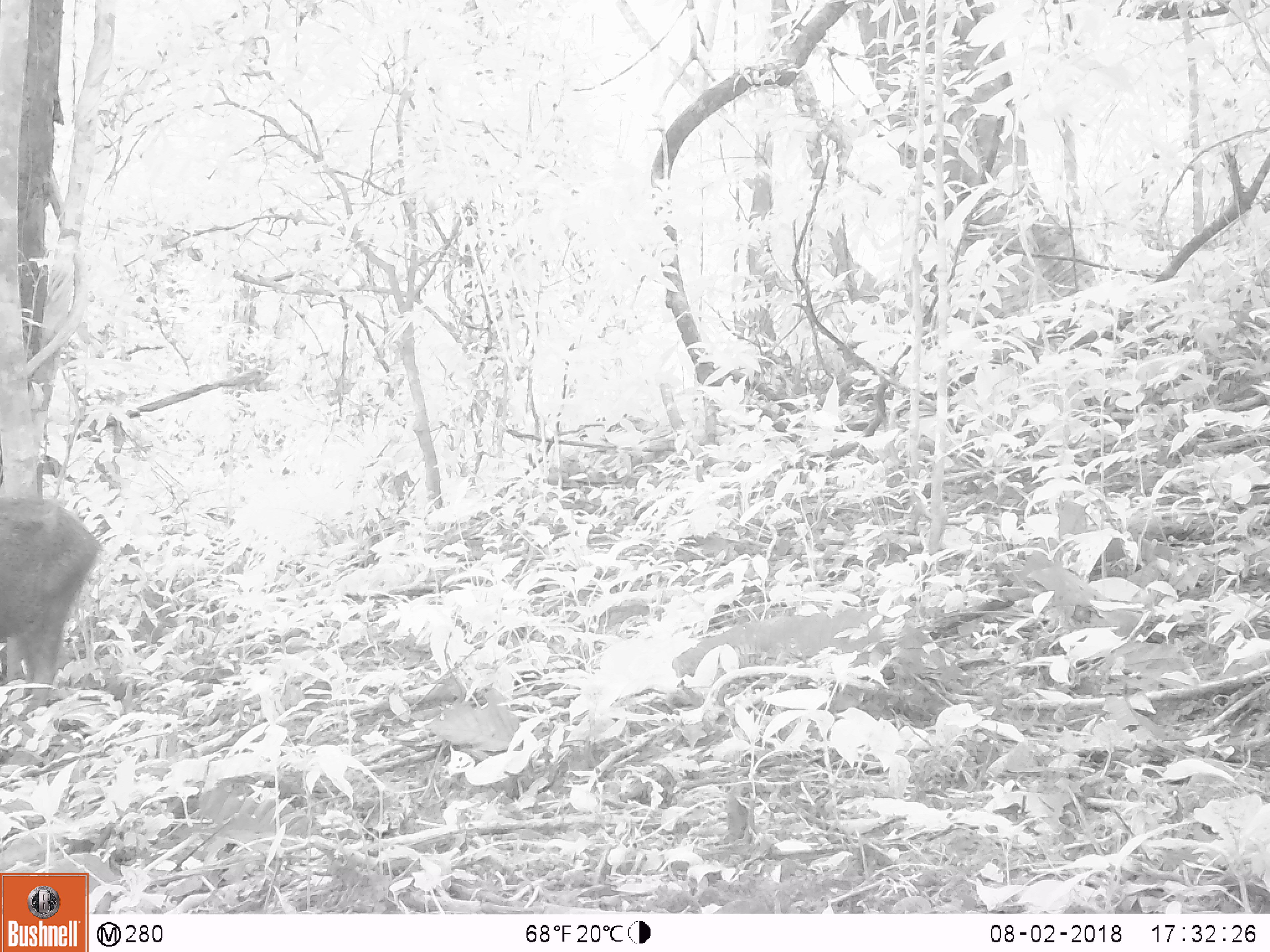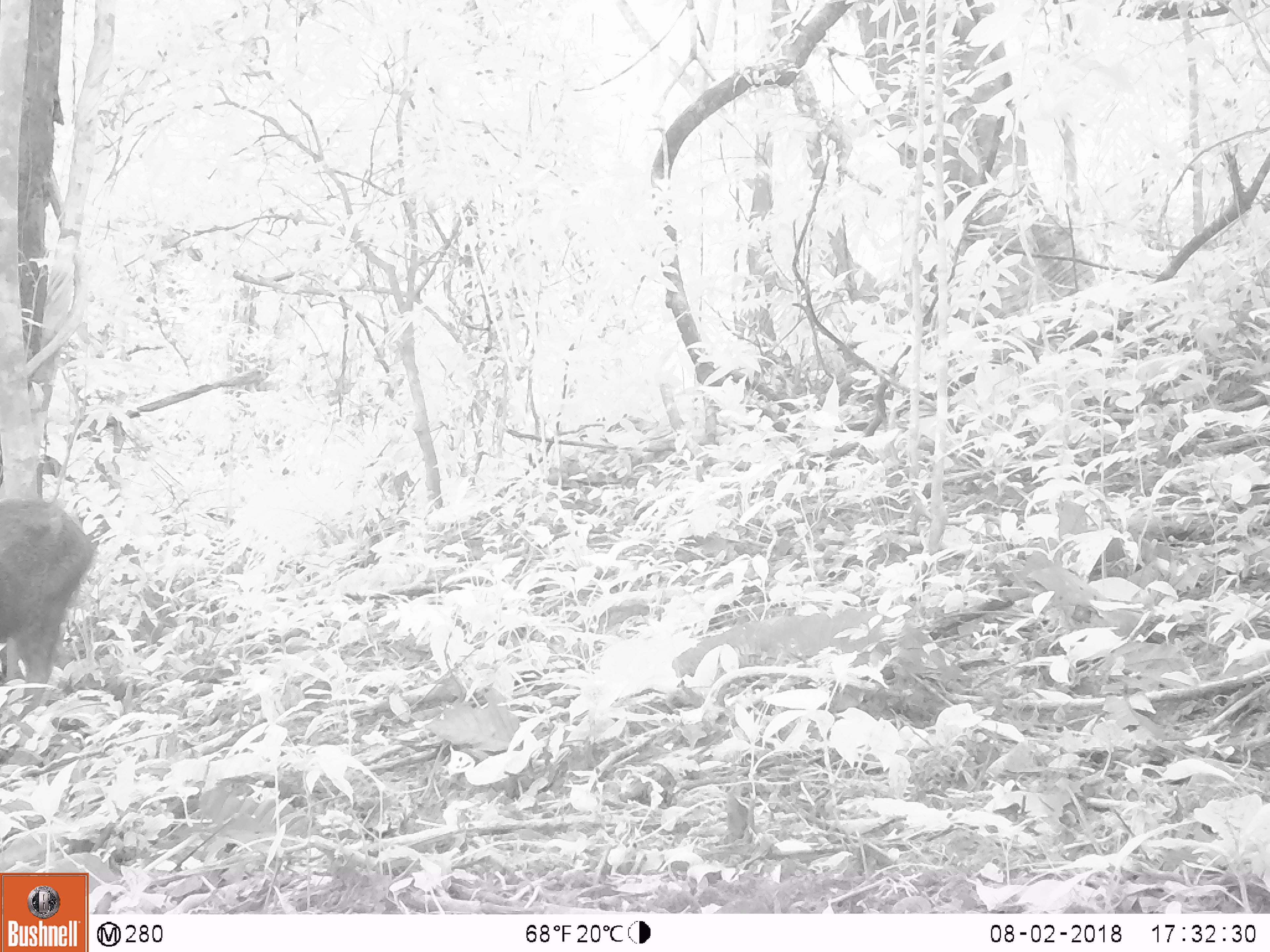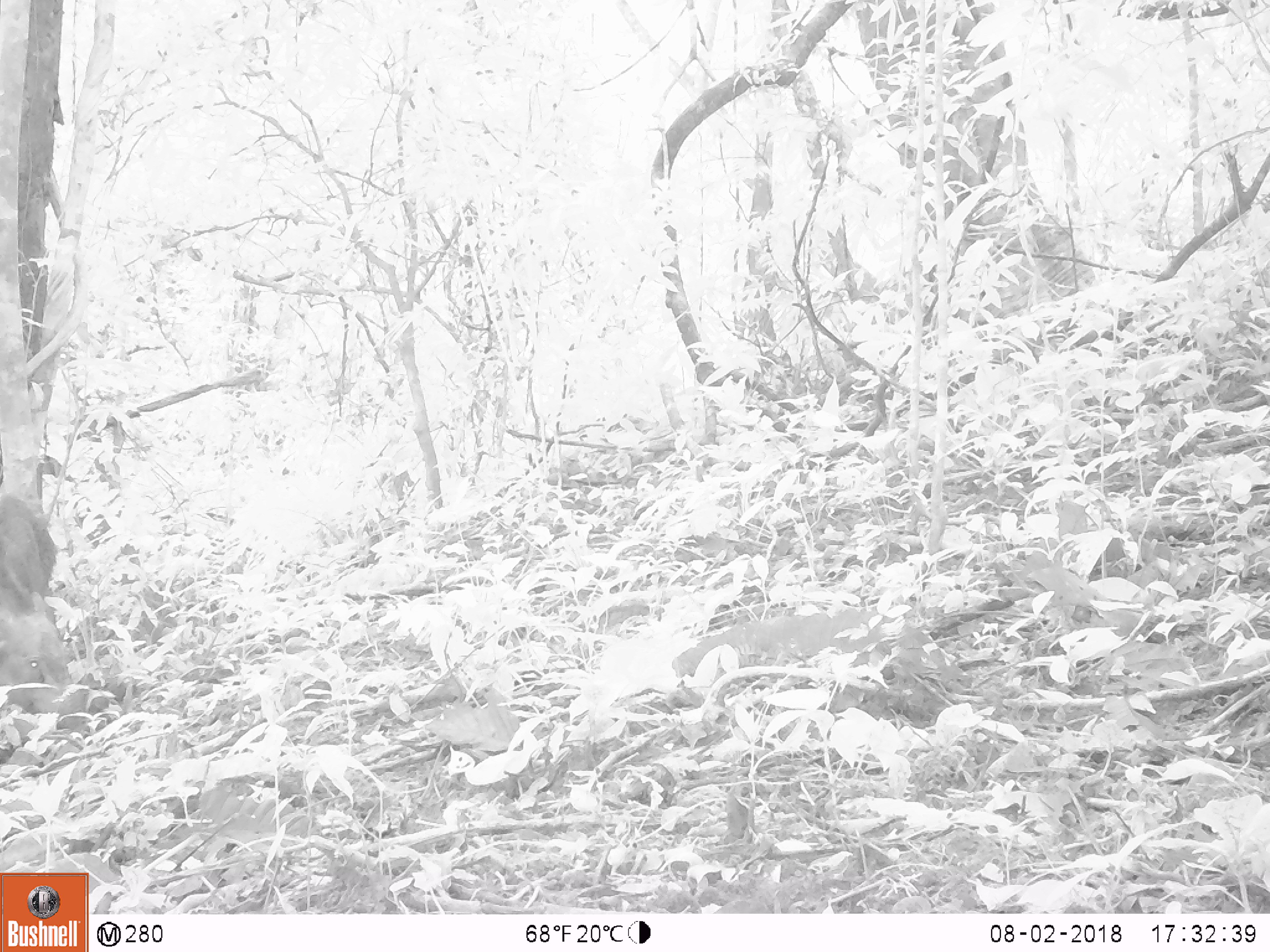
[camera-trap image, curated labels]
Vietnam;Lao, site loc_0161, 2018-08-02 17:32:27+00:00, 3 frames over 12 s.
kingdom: Animalia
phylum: Chordata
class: Mammalia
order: Artiodactyla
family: Suidae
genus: Sus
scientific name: Sus scrofa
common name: eurasian wild pig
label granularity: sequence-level